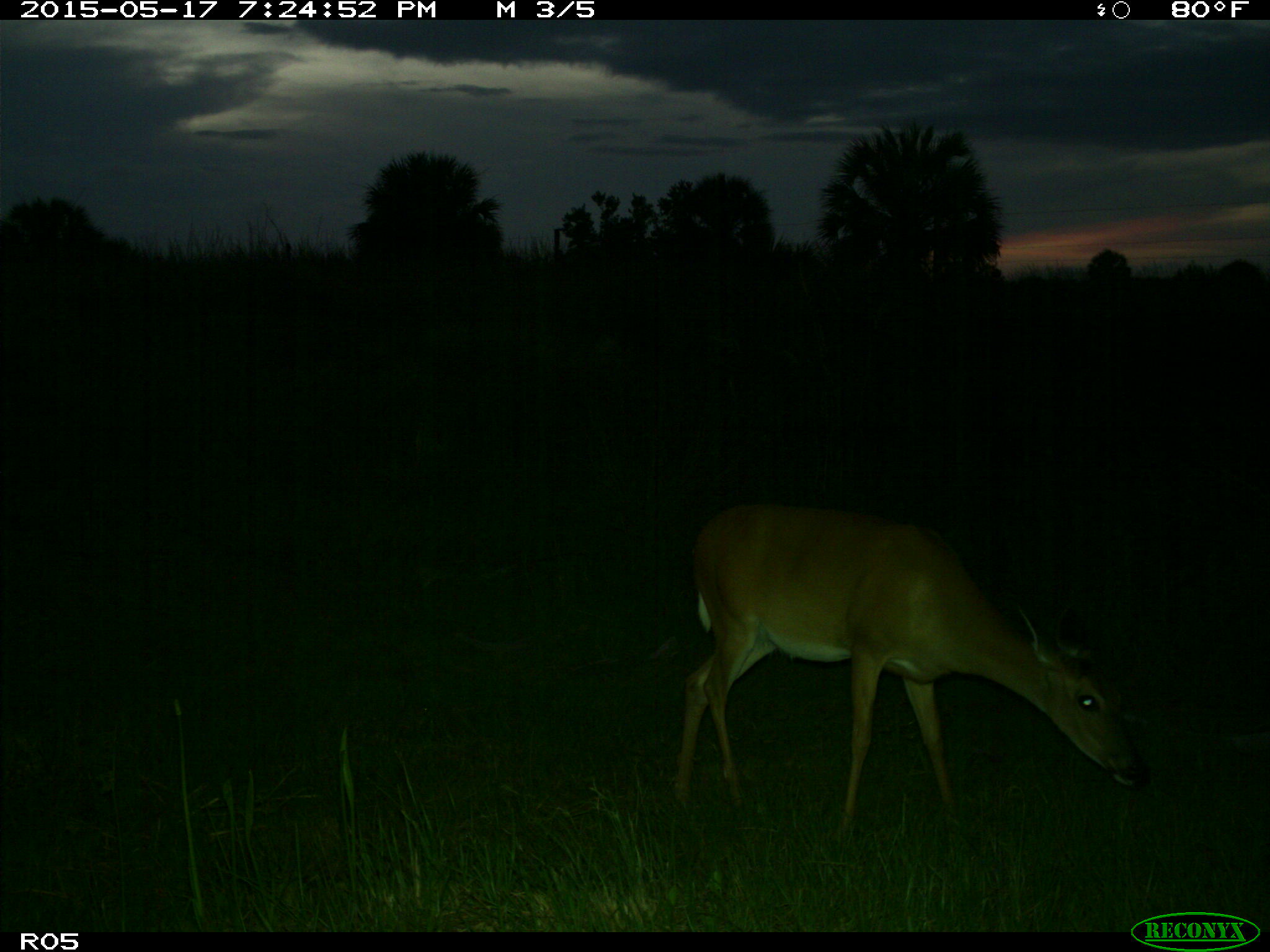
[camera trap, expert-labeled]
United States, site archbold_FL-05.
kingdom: Animalia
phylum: Chordata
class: Mammalia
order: Artiodactyla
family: Cervidae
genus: Odocoileus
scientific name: Odocoileus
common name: deer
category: unidentified deer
Unidentified deer (deer) (Odocoileus).